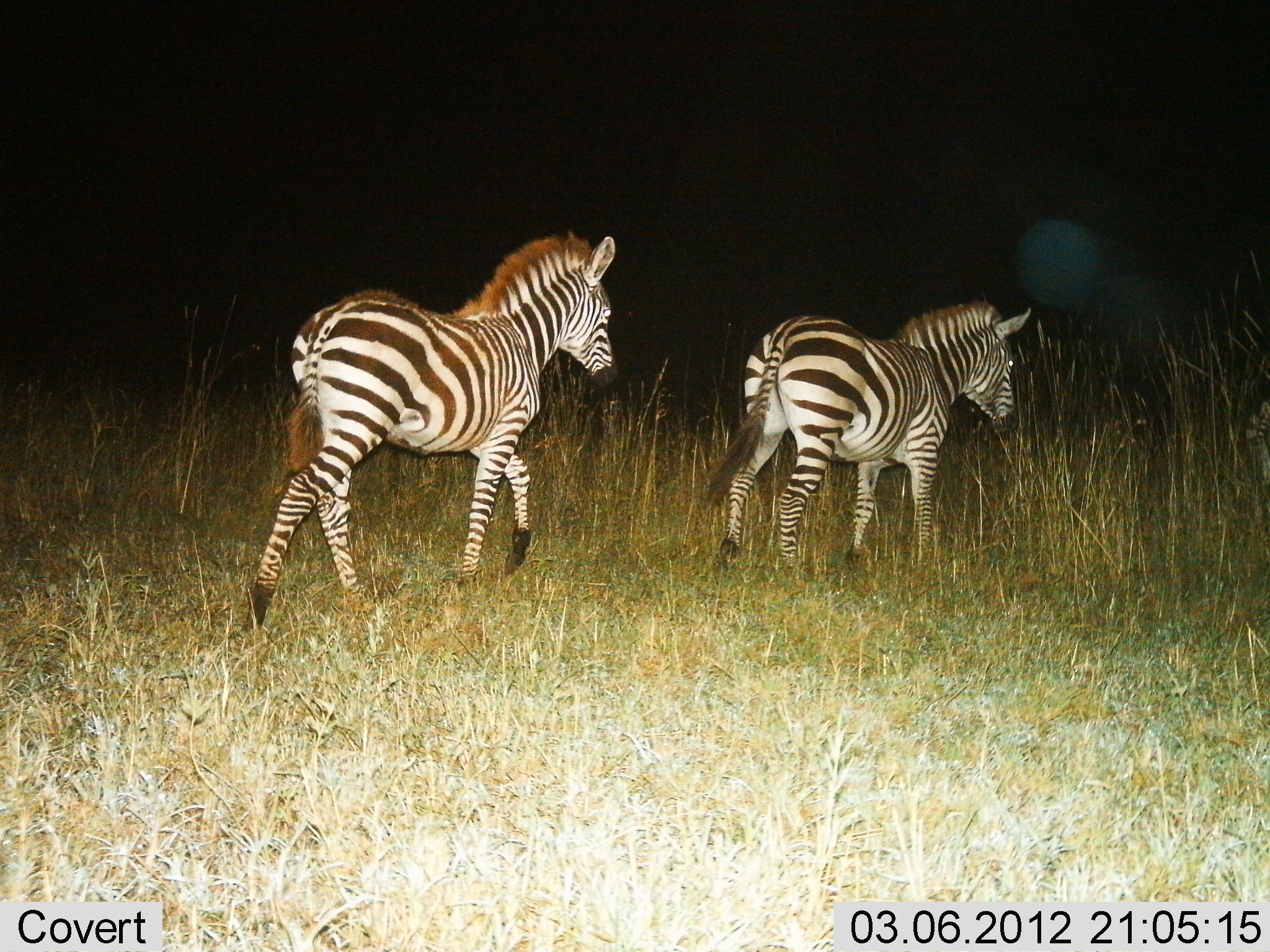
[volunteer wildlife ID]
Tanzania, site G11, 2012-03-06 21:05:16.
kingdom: Animalia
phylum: Chordata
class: Mammalia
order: Perissodactyla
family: Equidae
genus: Equus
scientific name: Equus quagga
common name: plains zebra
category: zebra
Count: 2.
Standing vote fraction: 8%.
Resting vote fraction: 0%.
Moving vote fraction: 96%.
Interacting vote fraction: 0%.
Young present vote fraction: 24%.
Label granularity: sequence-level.